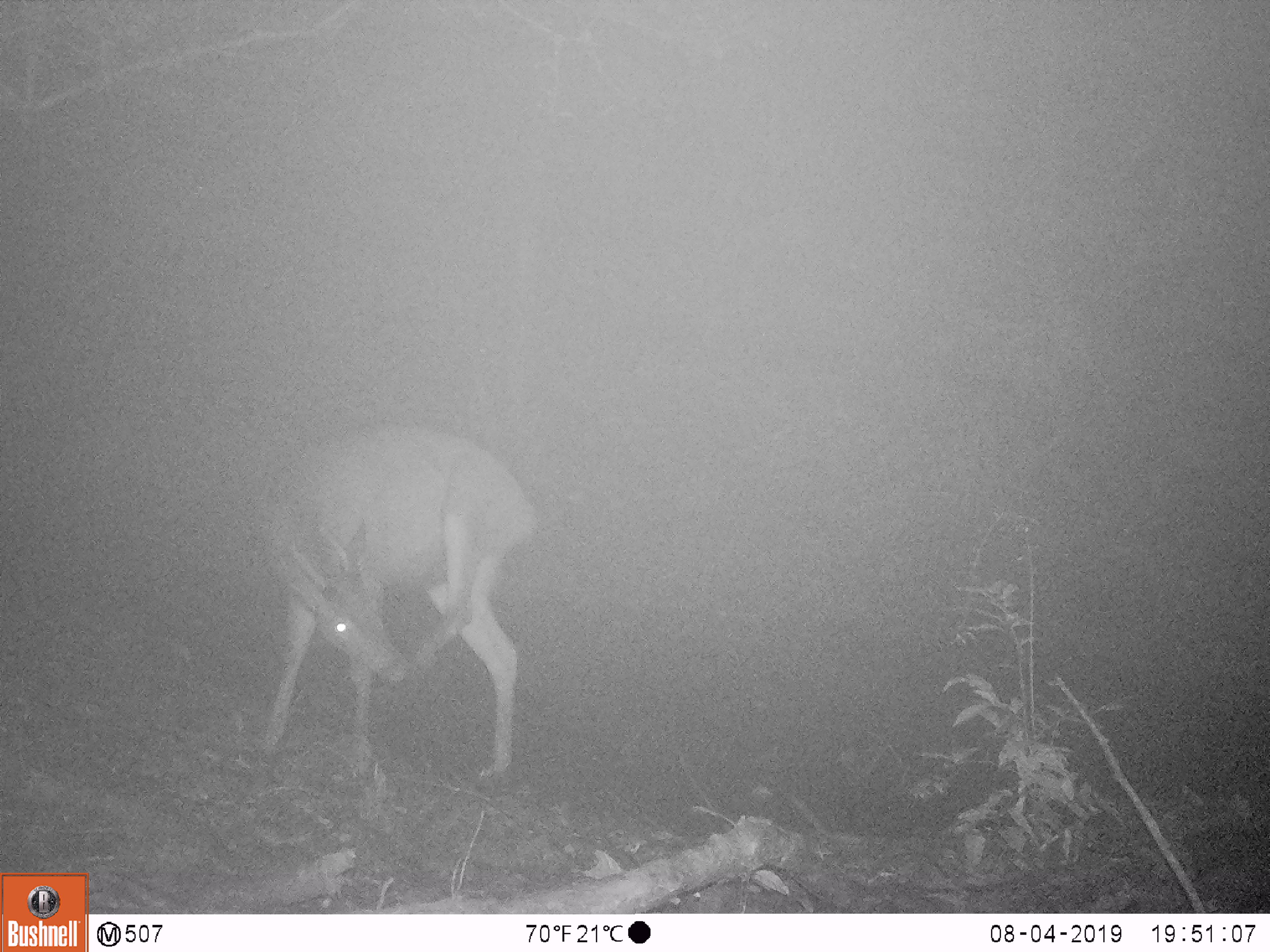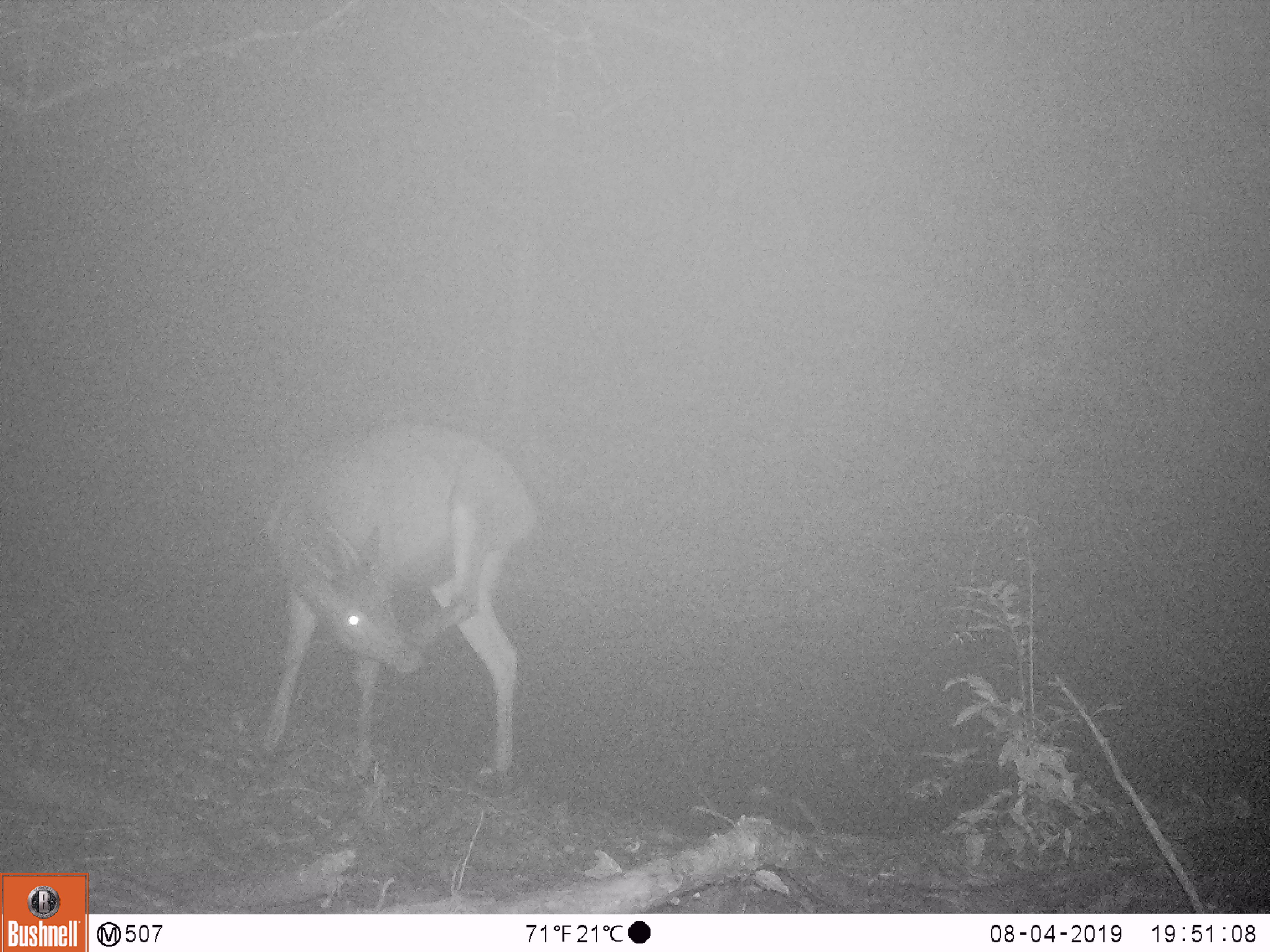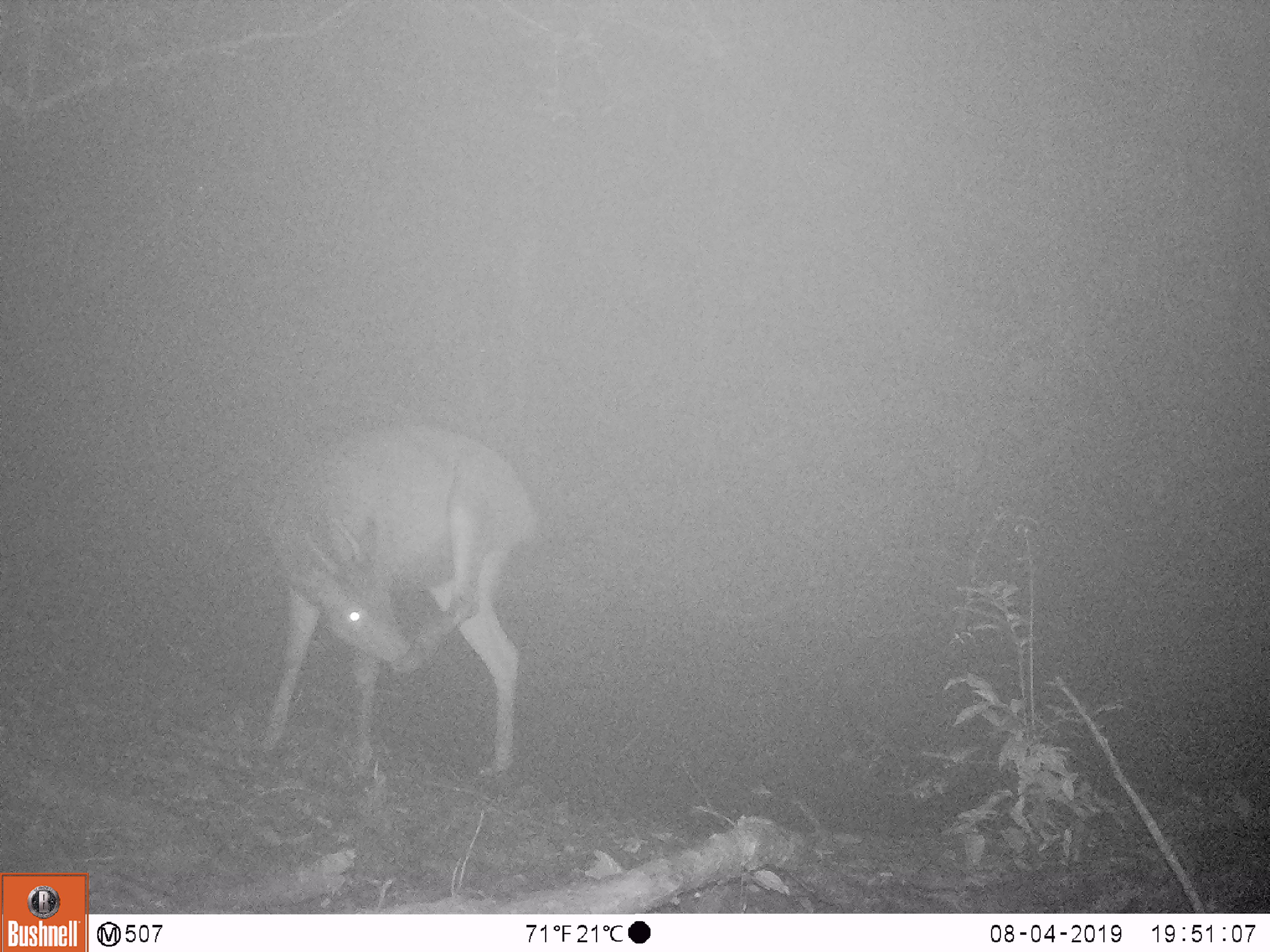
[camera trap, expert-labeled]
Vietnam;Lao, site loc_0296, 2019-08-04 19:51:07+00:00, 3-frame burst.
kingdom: Animalia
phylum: Chordata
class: Mammalia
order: Artiodactyla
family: Cervidae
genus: Rusa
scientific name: Rusa unicolor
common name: sambar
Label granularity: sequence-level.